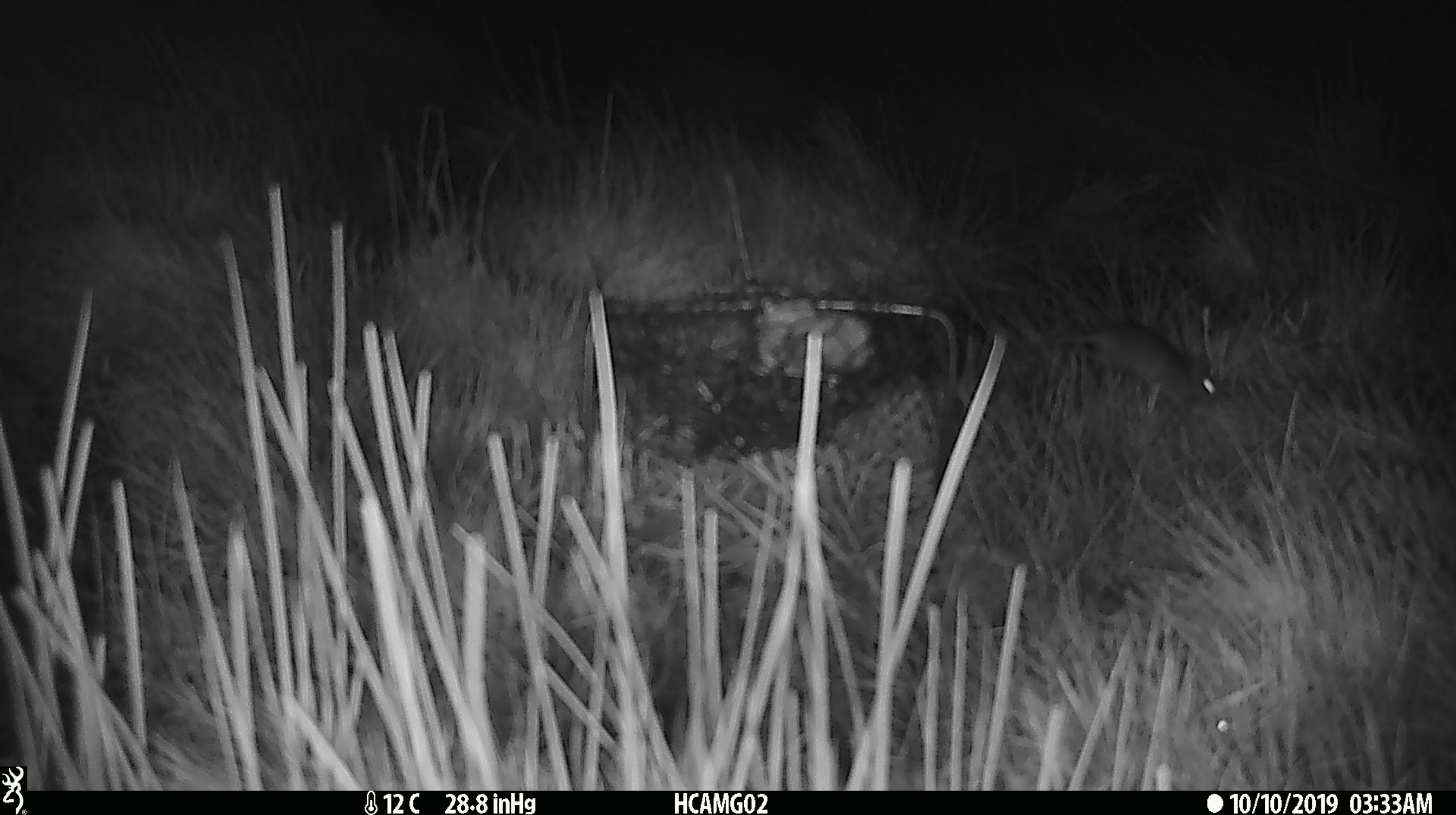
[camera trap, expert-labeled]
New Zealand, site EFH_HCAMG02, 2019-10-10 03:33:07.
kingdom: Animalia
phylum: Chordata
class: Mammalia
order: Rodentia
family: Muridae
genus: Mus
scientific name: Mus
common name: mouse